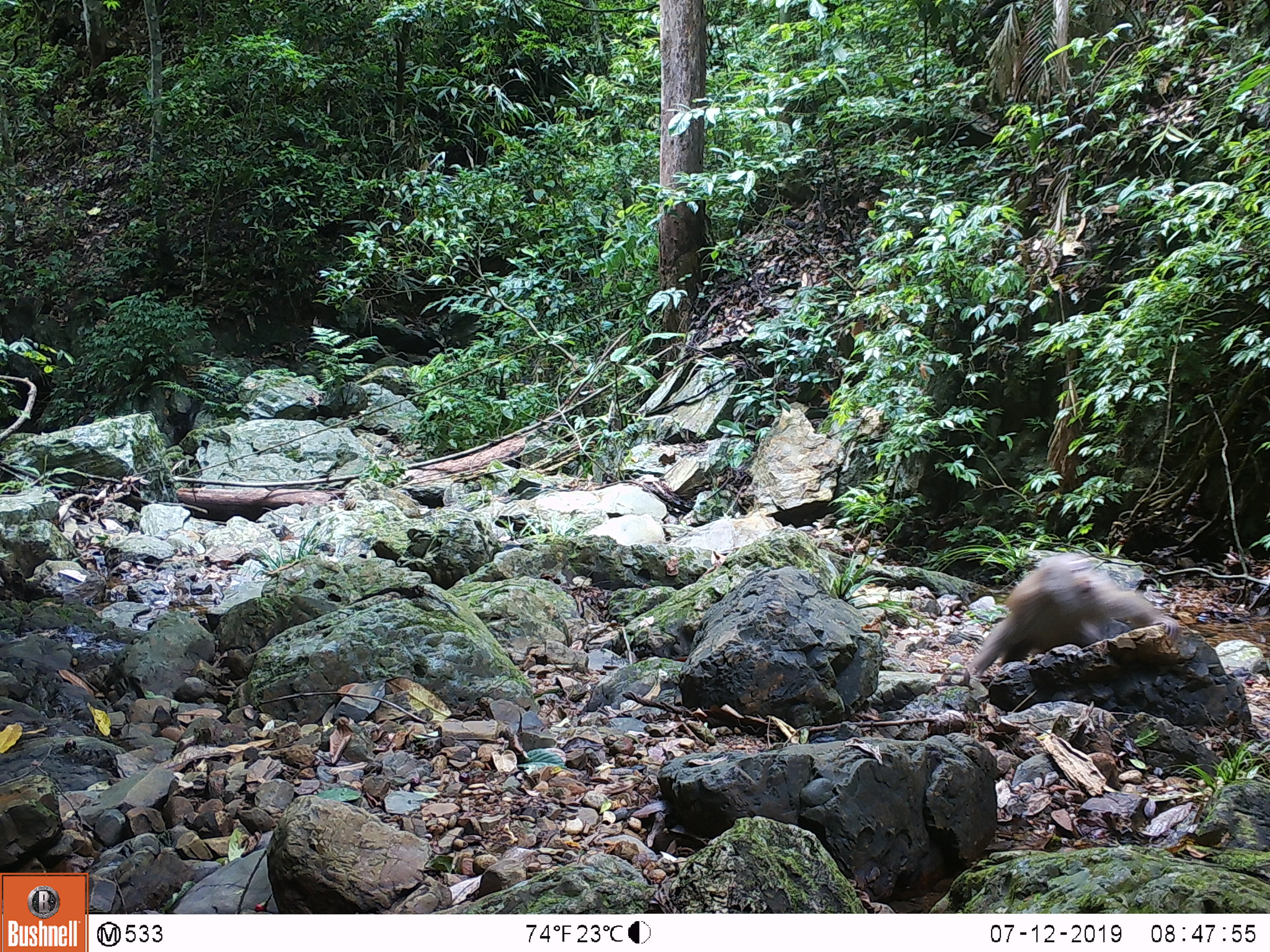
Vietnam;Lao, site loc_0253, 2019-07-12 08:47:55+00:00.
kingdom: Animalia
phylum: Chordata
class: Mammalia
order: Primates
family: Cercopithecidae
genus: Macaca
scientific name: Macaca nemestrina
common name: pig-tailed macaque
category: pig tailed macaque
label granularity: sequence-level